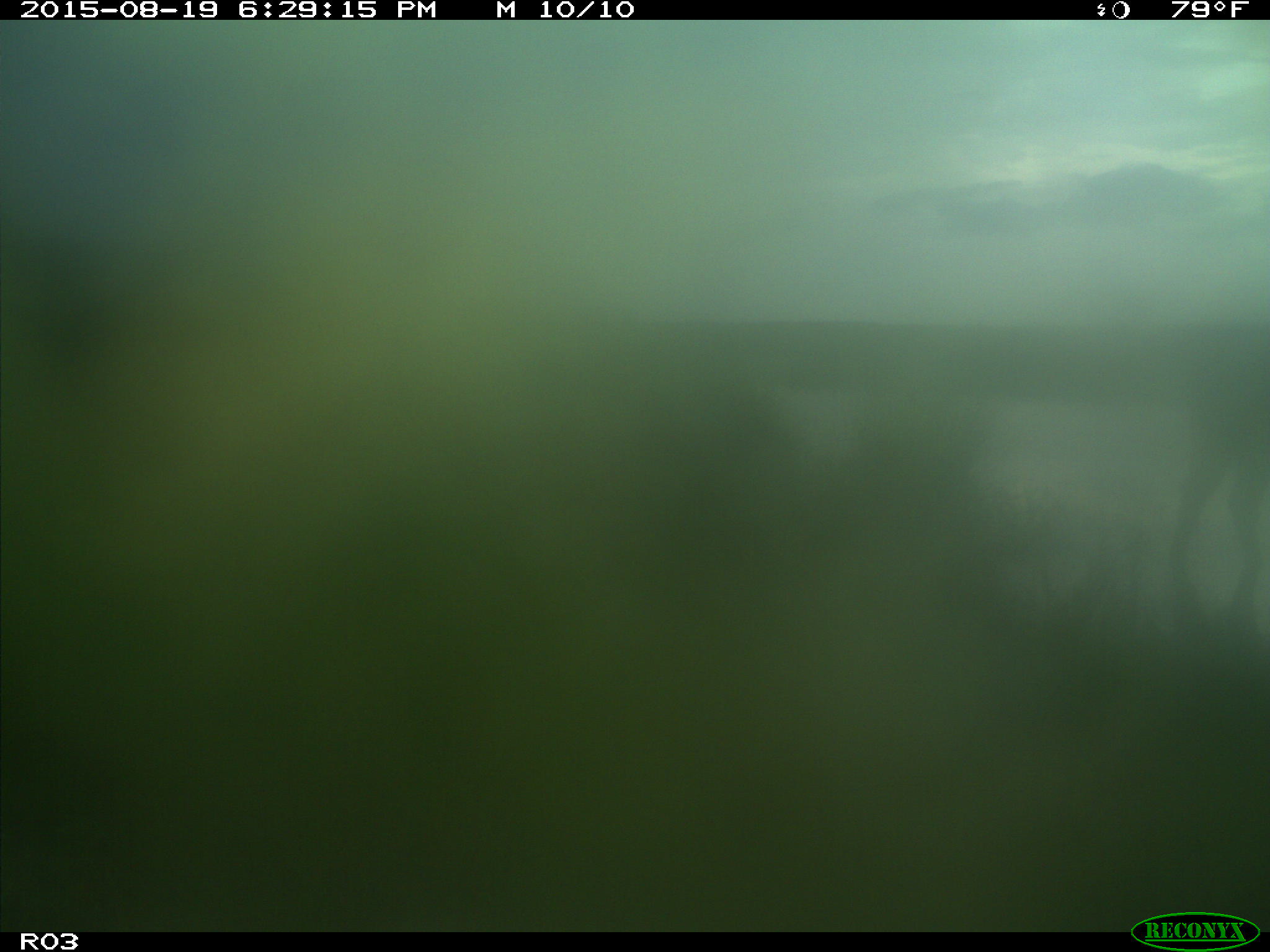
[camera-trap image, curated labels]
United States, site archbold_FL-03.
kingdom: Animalia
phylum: Chordata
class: Mammalia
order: Artiodactyla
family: Bovidae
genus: Bos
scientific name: Bos taurus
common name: domestic cow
Bos taurus (domestic cow).